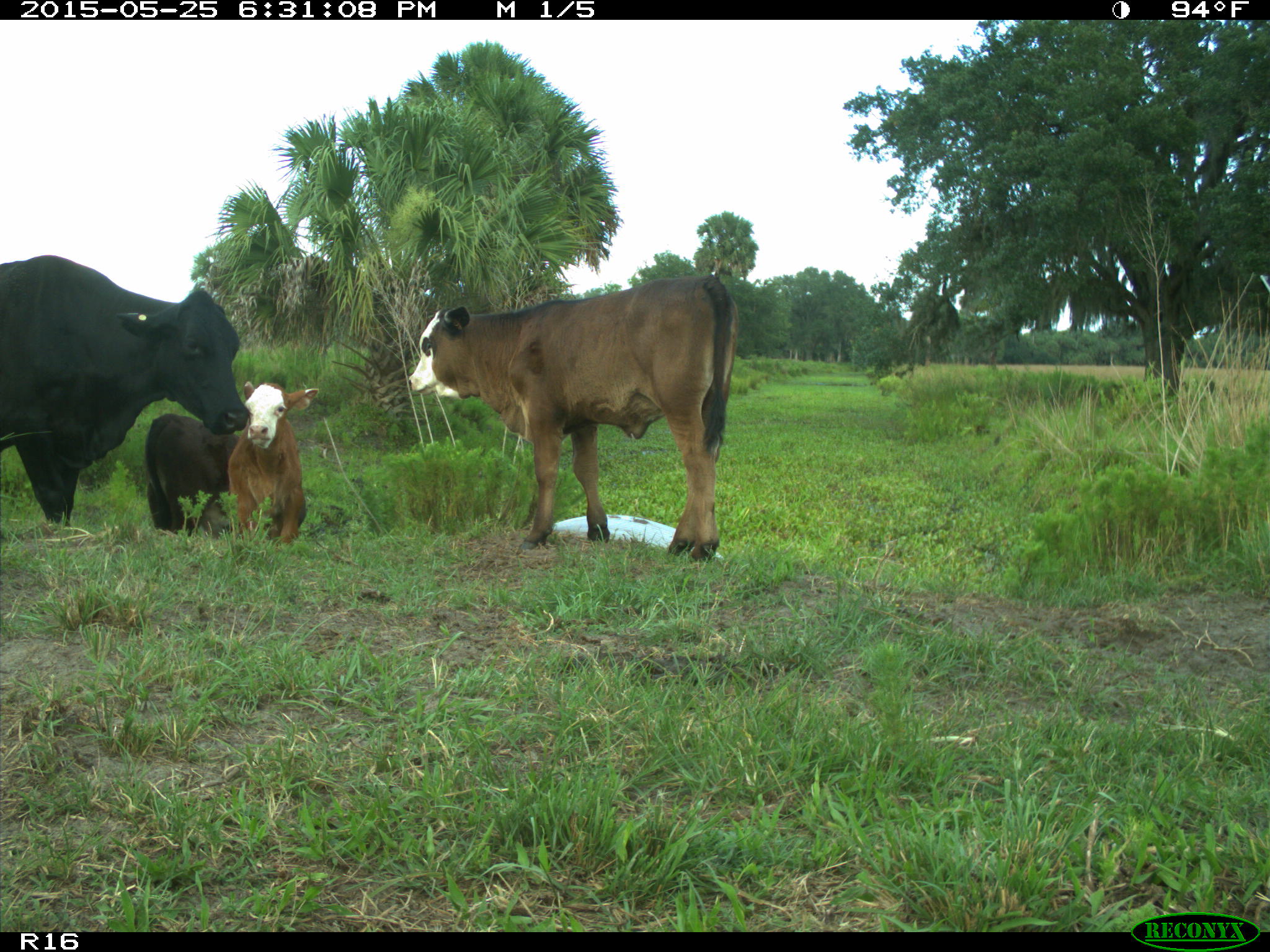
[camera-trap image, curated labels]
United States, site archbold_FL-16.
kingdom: Animalia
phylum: Chordata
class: Mammalia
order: Artiodactyla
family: Bovidae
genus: Bos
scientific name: Bos taurus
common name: domestic cow